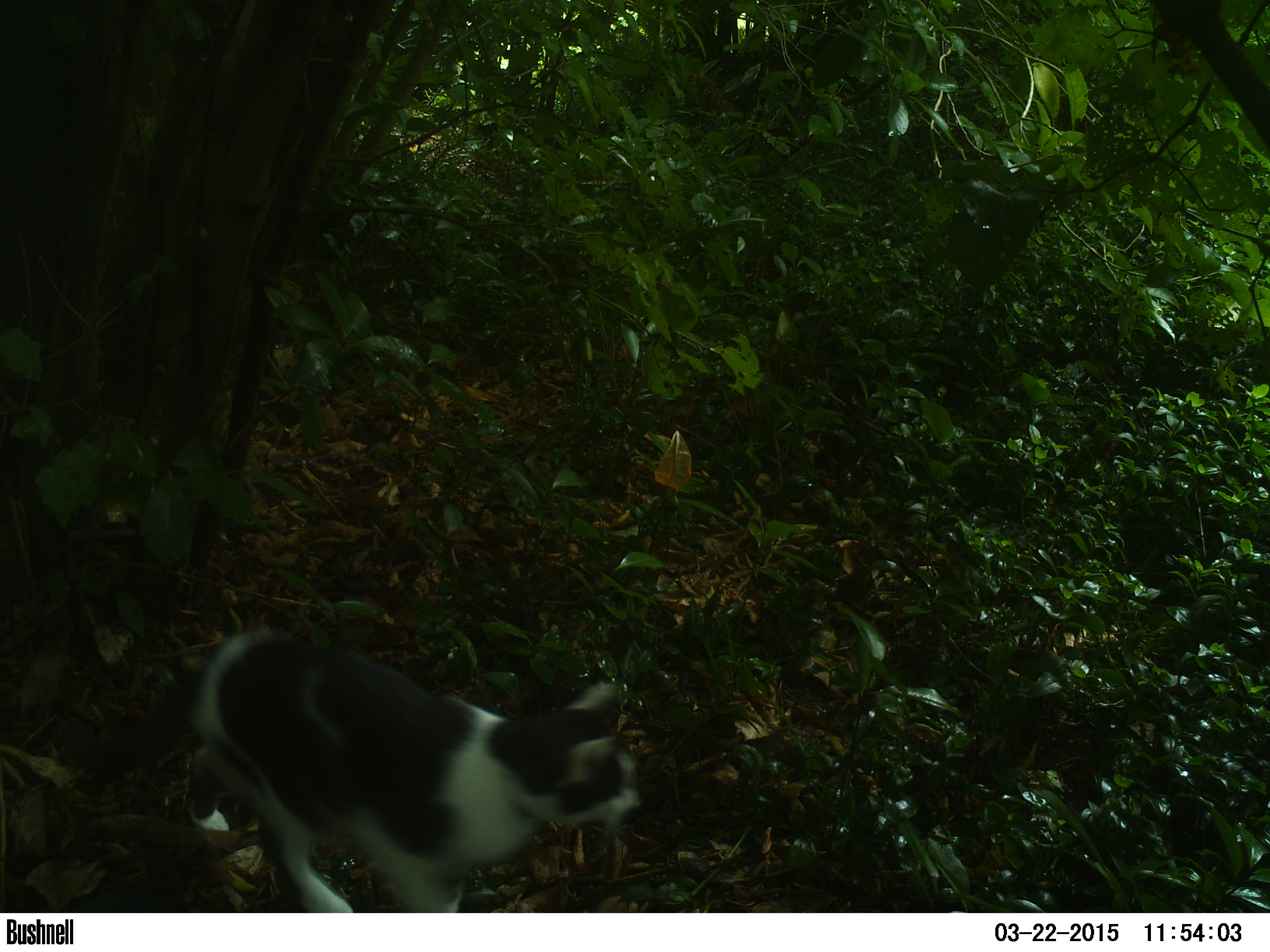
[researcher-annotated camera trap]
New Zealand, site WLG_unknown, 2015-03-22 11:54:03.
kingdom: Animalia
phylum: Chordata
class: Mammalia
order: Carnivora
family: Felidae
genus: Felis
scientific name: Felis catus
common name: domestic cat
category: cat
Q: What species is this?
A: Cat (domestic cat) (Felis catus).